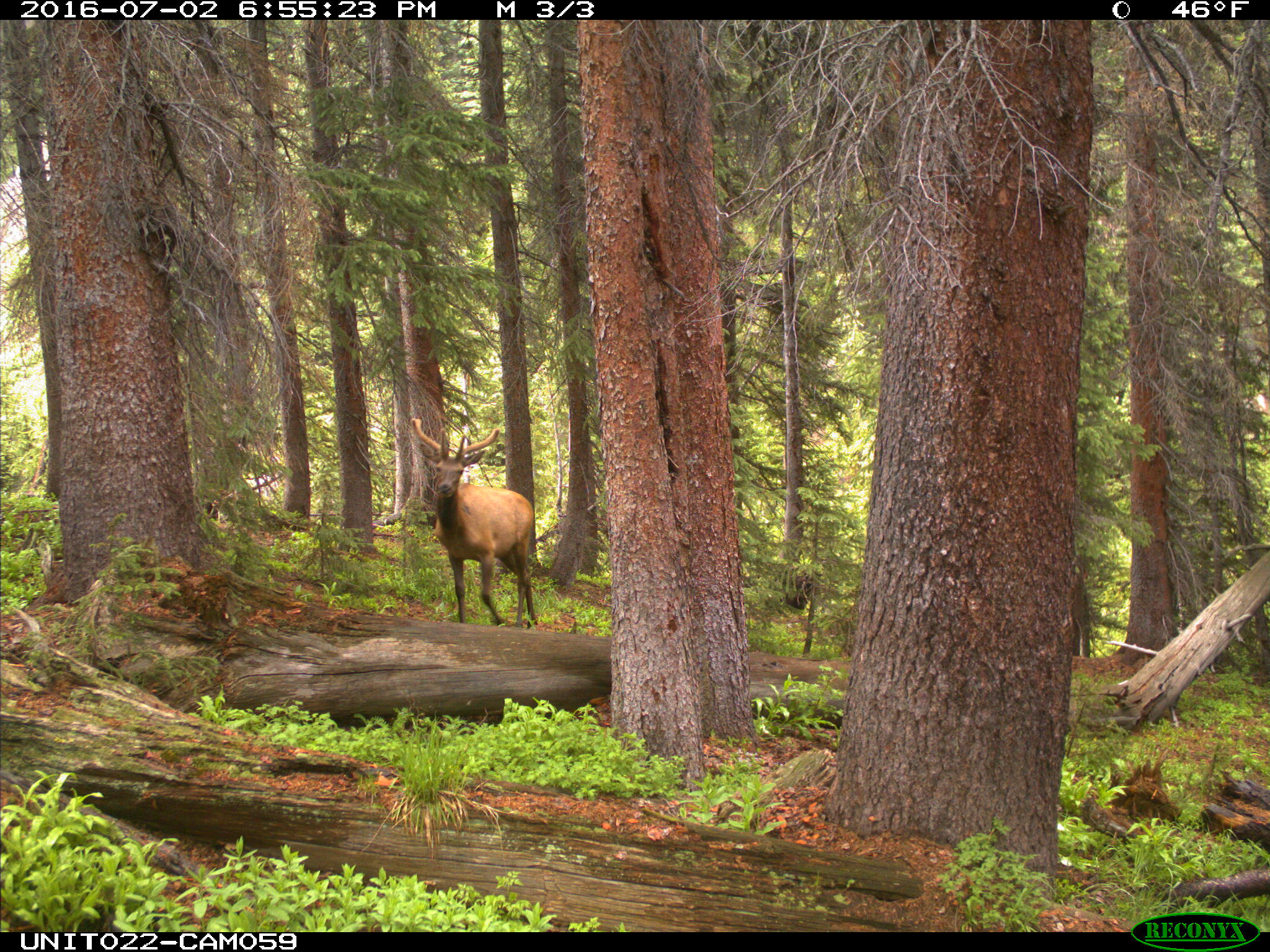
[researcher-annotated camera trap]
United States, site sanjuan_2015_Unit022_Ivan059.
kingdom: Animalia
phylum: Chordata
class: Mammalia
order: Artiodactyla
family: Cervidae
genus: Cervus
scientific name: Cervus elaphus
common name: red deer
Cervus elaphus (red deer).